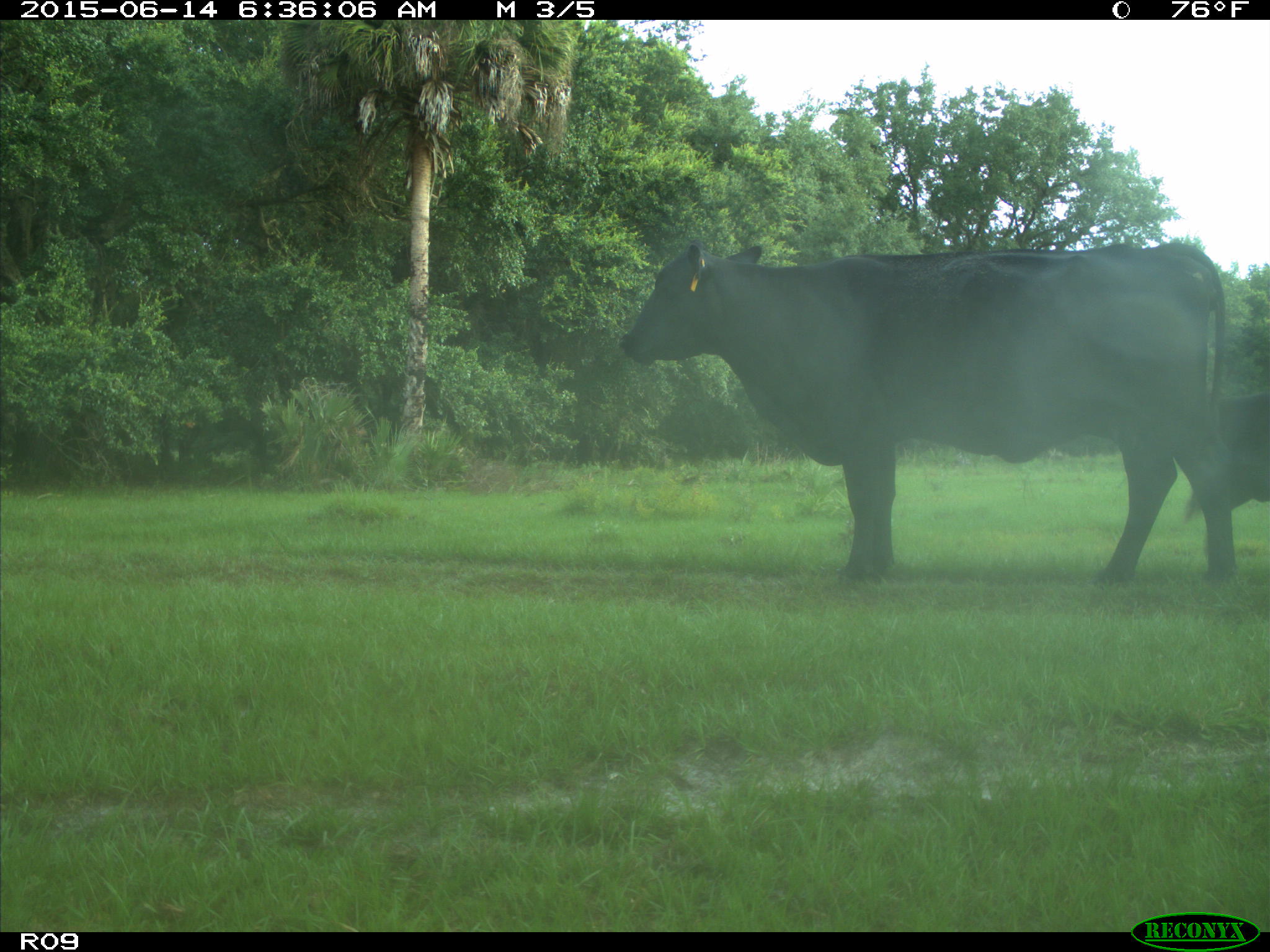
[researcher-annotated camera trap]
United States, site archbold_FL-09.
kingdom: Animalia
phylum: Chordata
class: Mammalia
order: Artiodactyla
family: Bovidae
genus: Bos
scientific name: Bos taurus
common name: domestic cow